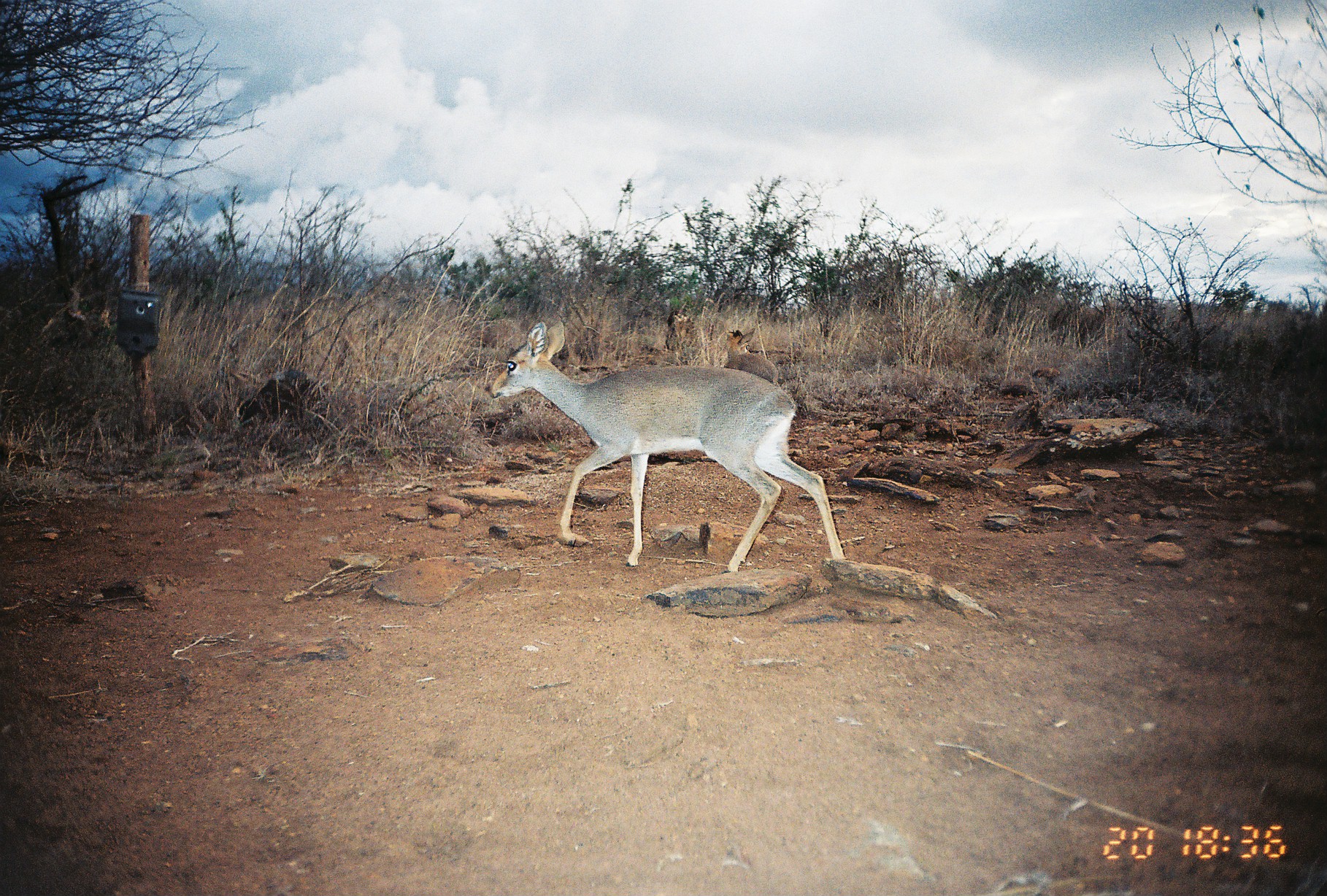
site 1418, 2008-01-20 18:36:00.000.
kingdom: Animalia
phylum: Chordata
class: Mammalia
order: Artiodactyla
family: Bovidae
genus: Madoqua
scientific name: Madoqua guentheri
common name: günther's dik-dik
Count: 2.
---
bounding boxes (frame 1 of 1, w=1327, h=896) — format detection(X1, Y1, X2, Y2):
madoqua guentheri: detection(483, 320, 849, 573); detection(723, 327, 779, 385)